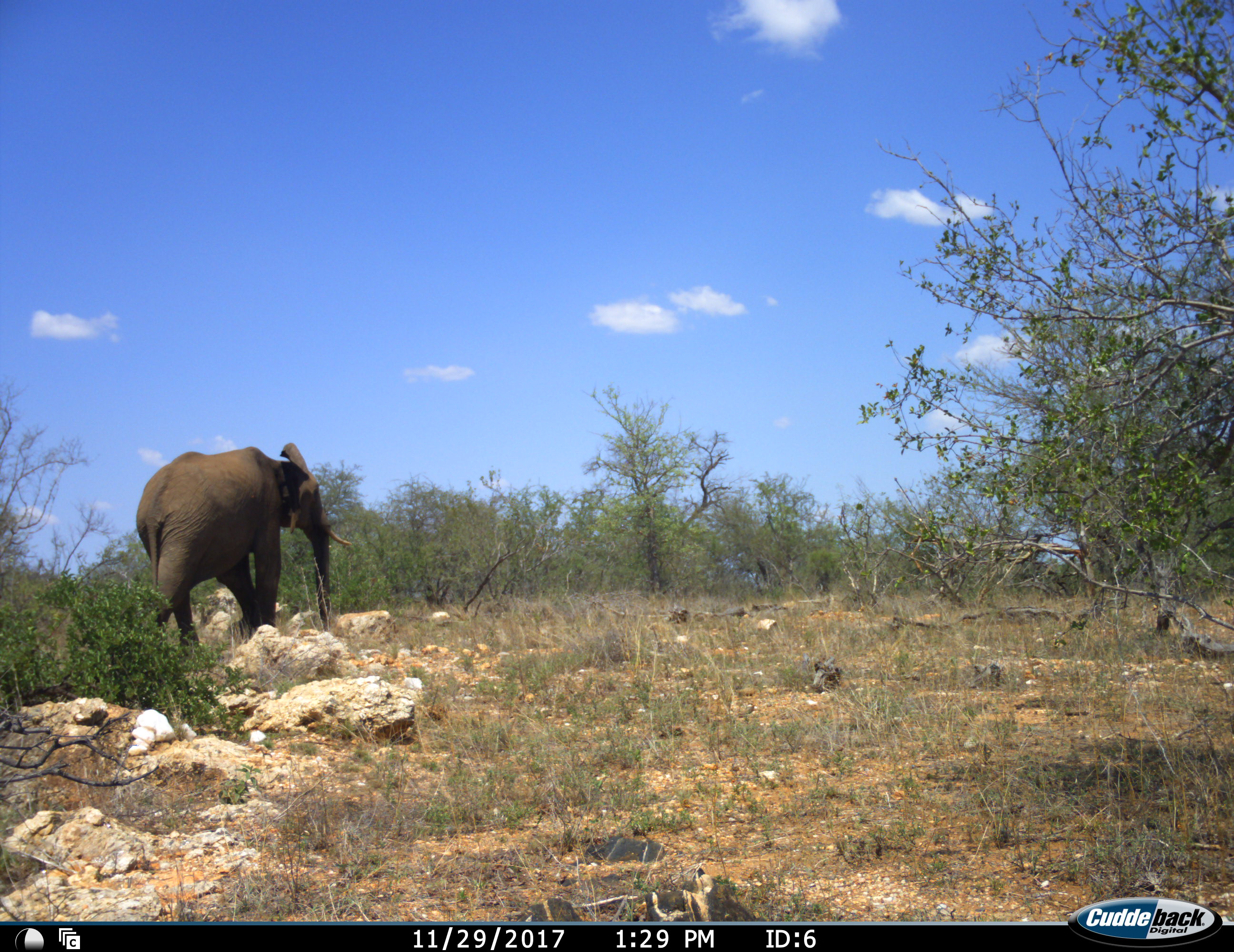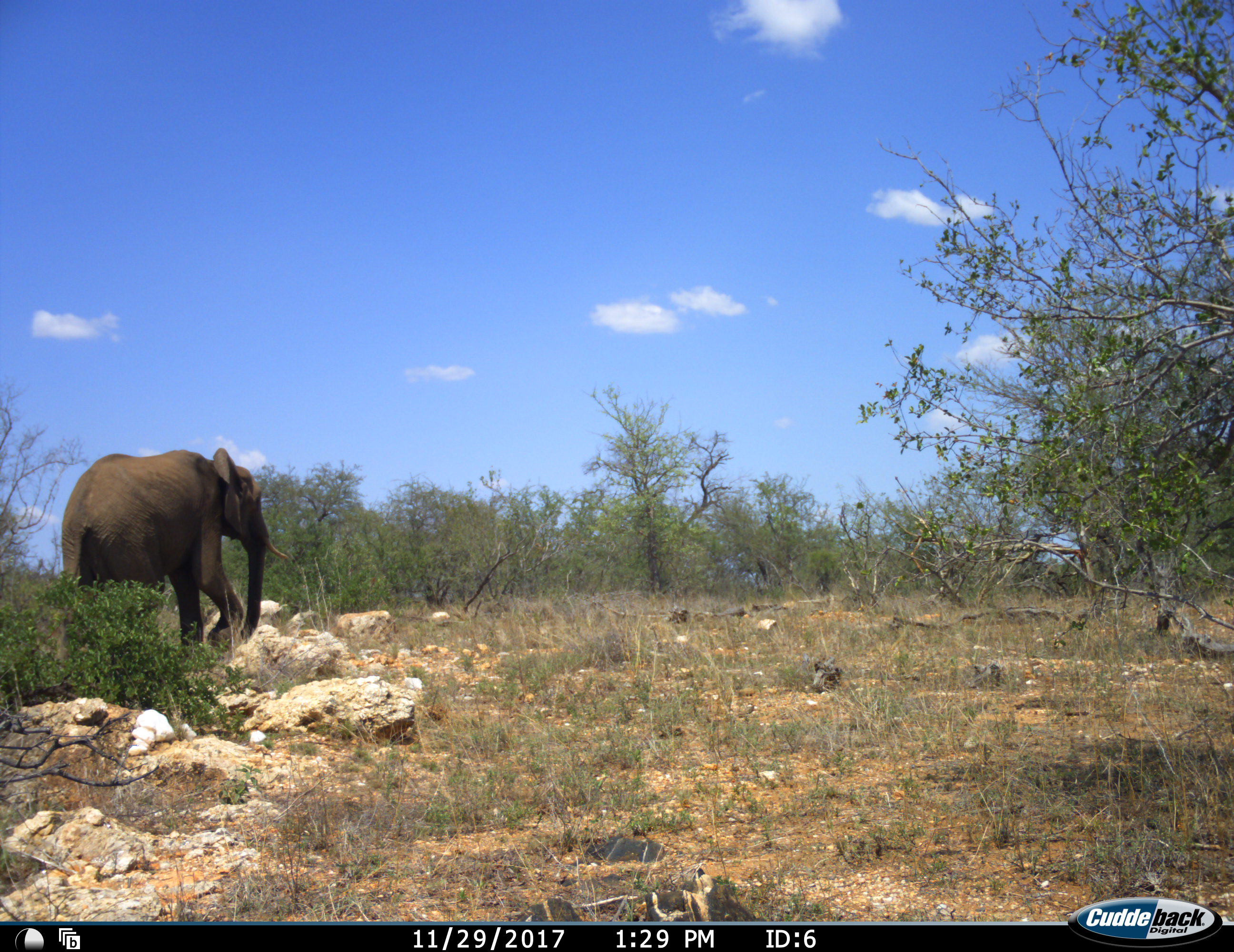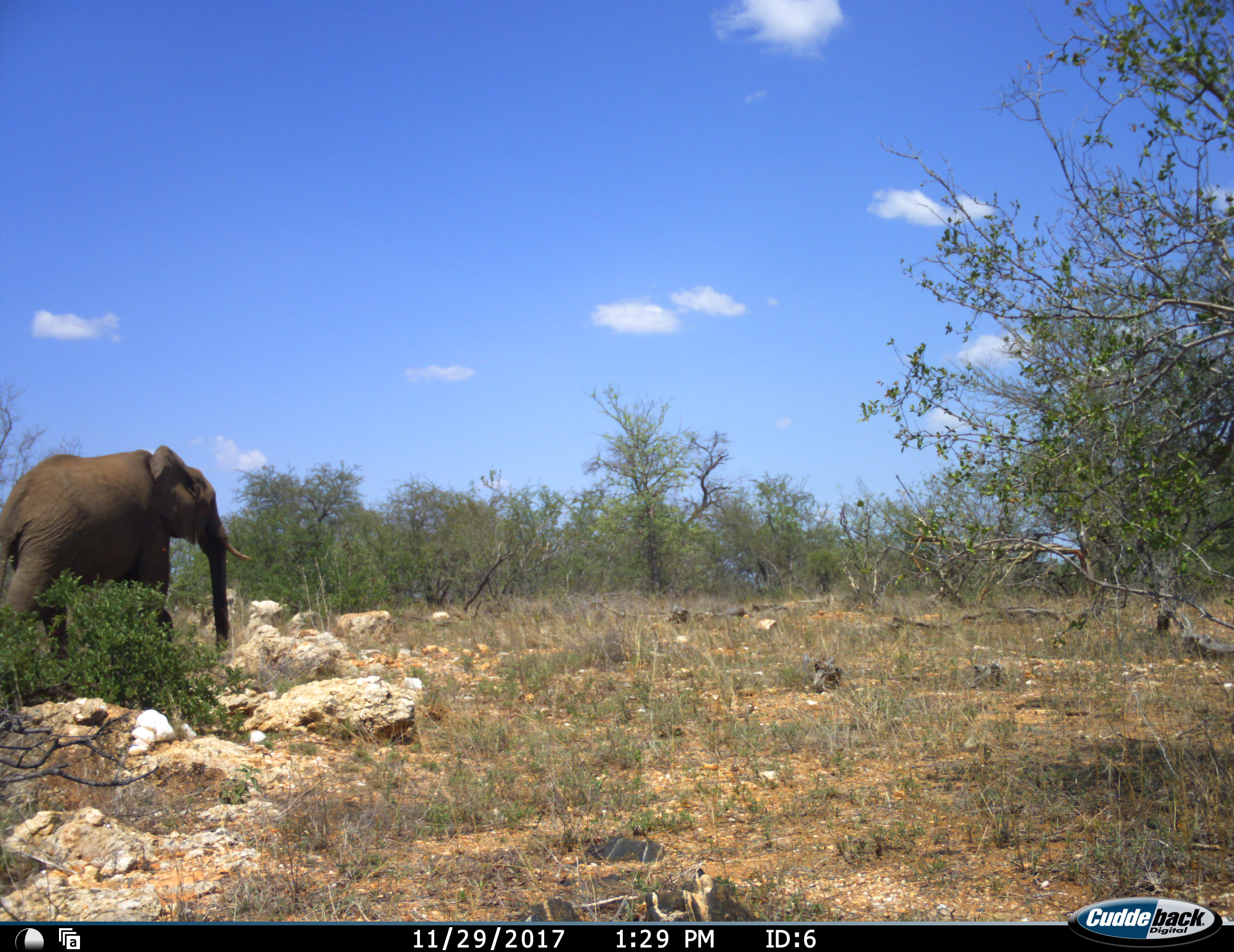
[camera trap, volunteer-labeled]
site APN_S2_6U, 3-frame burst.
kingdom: Animalia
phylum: Chordata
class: Mammalia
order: Proboscidea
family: Elephantidae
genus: Loxodonta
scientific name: Loxodonta africana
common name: african bush elephant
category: elephant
Elephant (african bush elephant) (Loxodonta africana), count 1. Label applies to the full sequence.